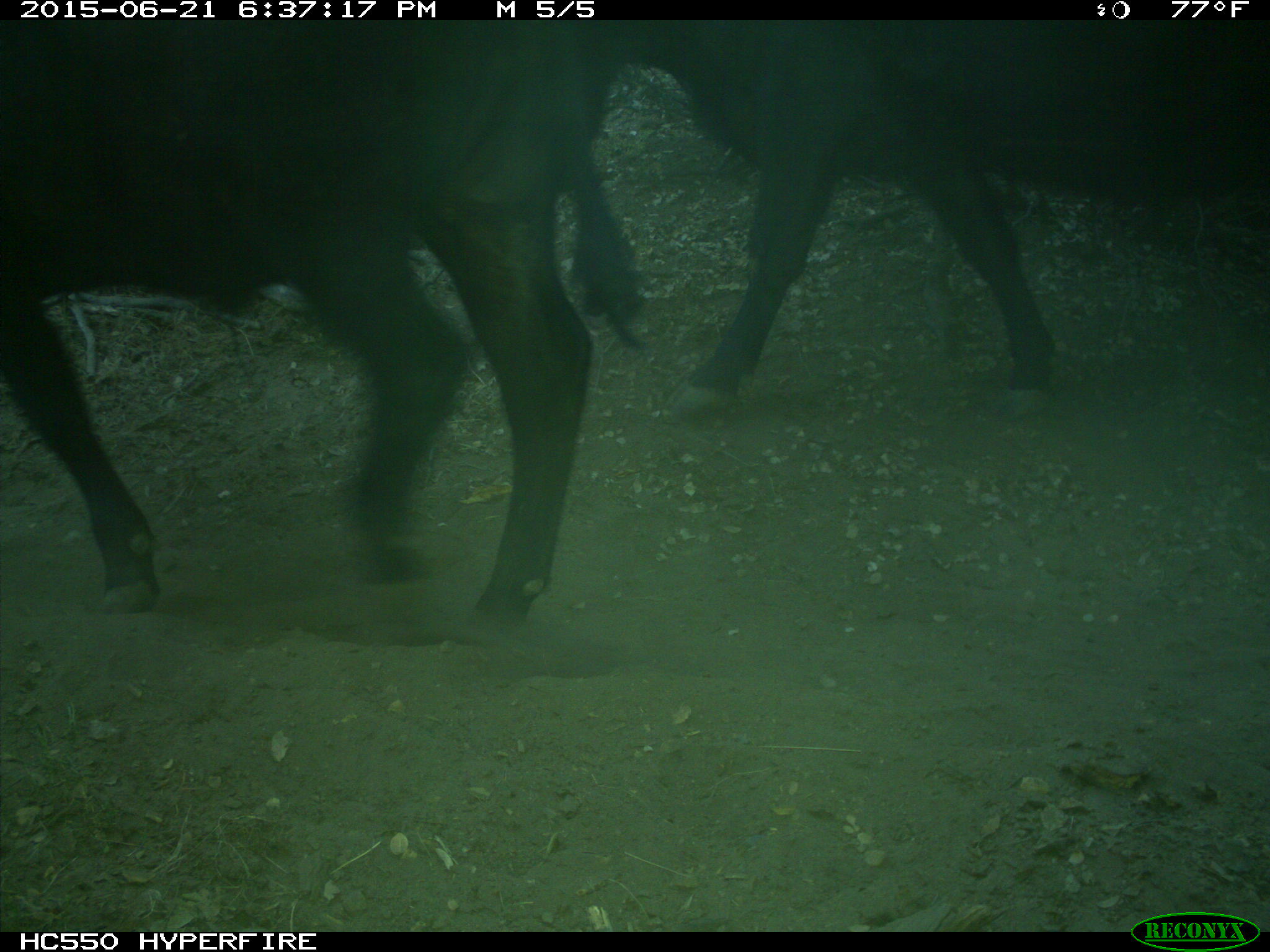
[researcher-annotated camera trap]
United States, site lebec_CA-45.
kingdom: Animalia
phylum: Chordata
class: Mammalia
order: Artiodactyla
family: Bovidae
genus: Bos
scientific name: Bos taurus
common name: domestic cow